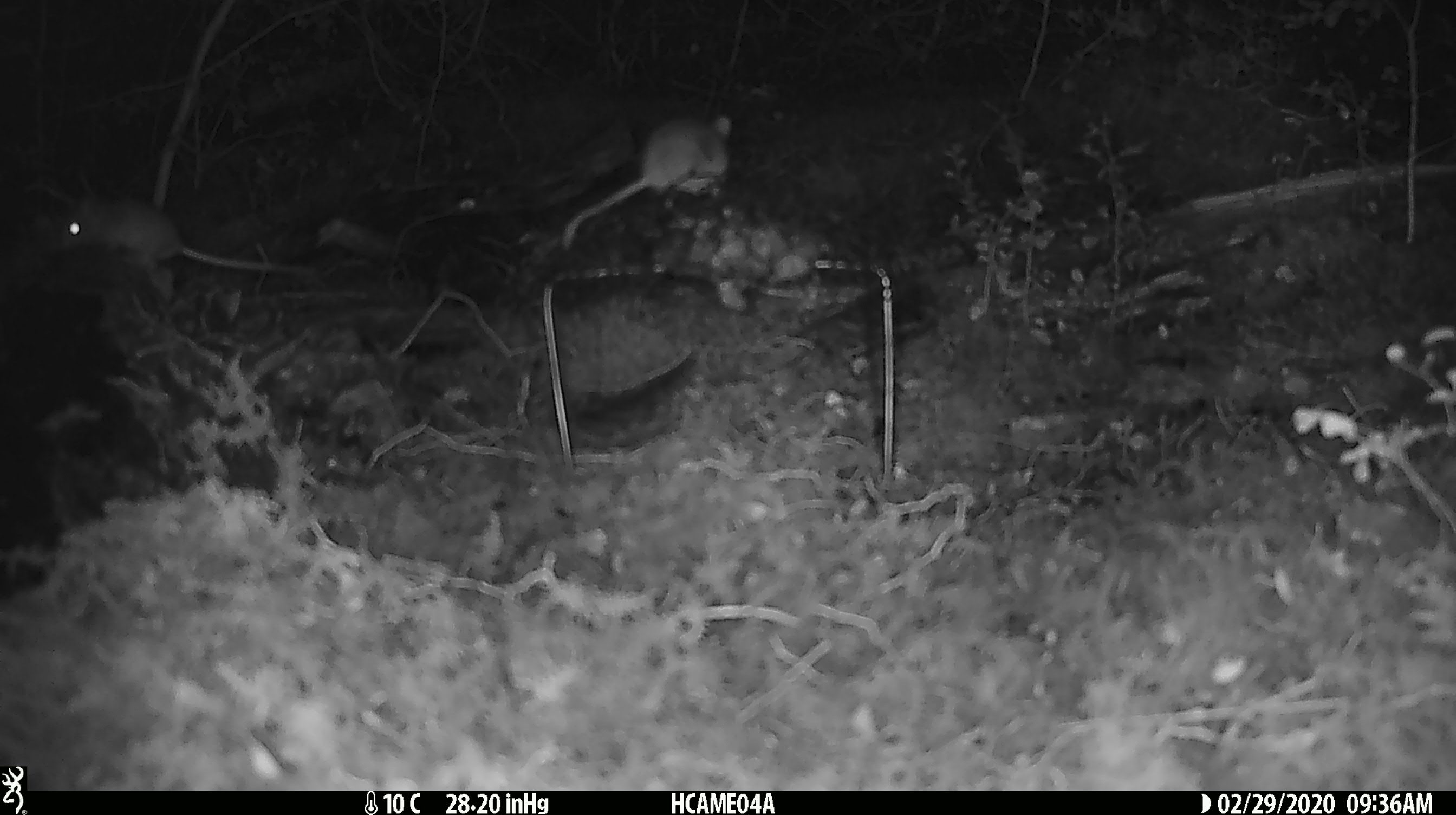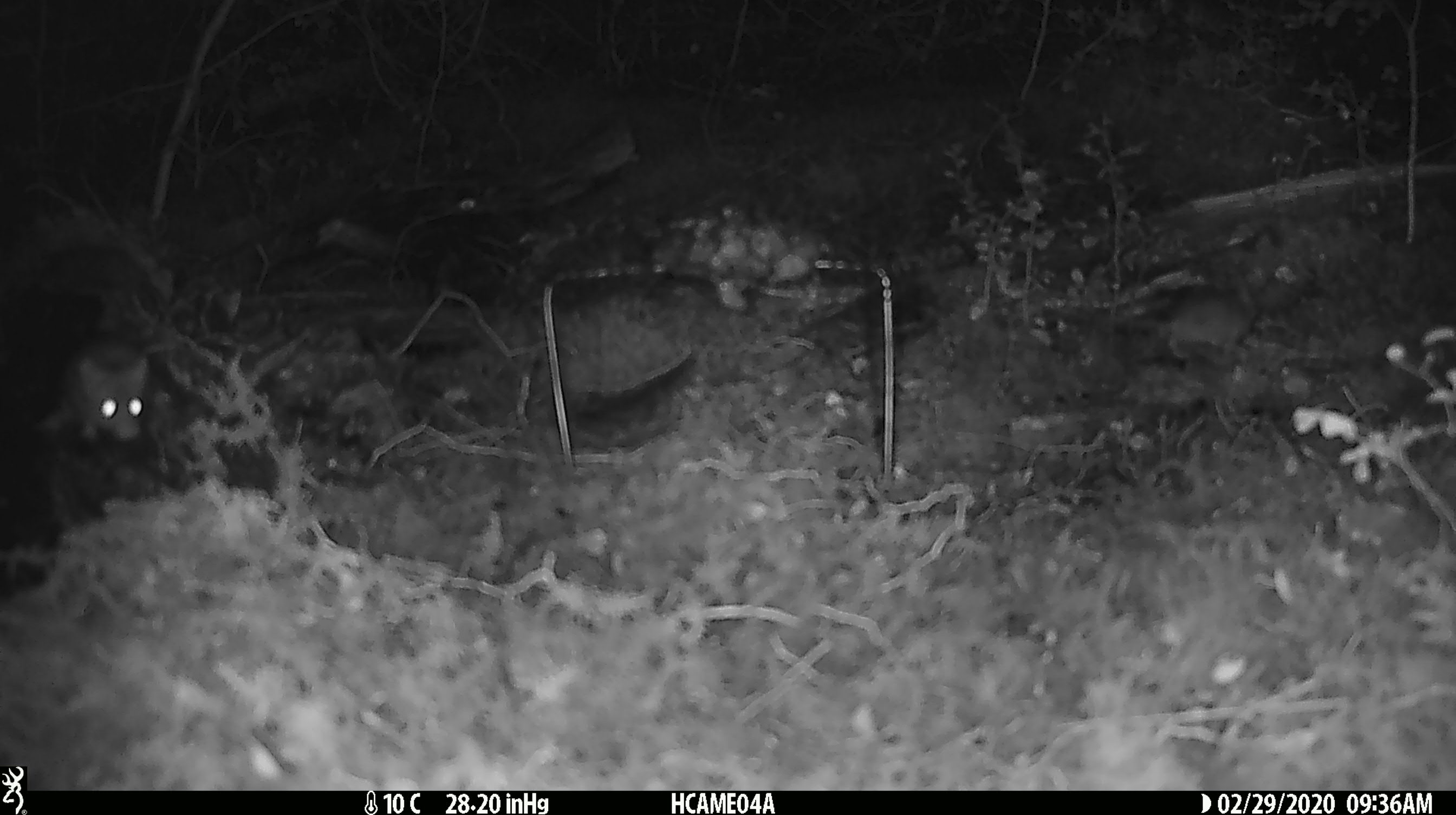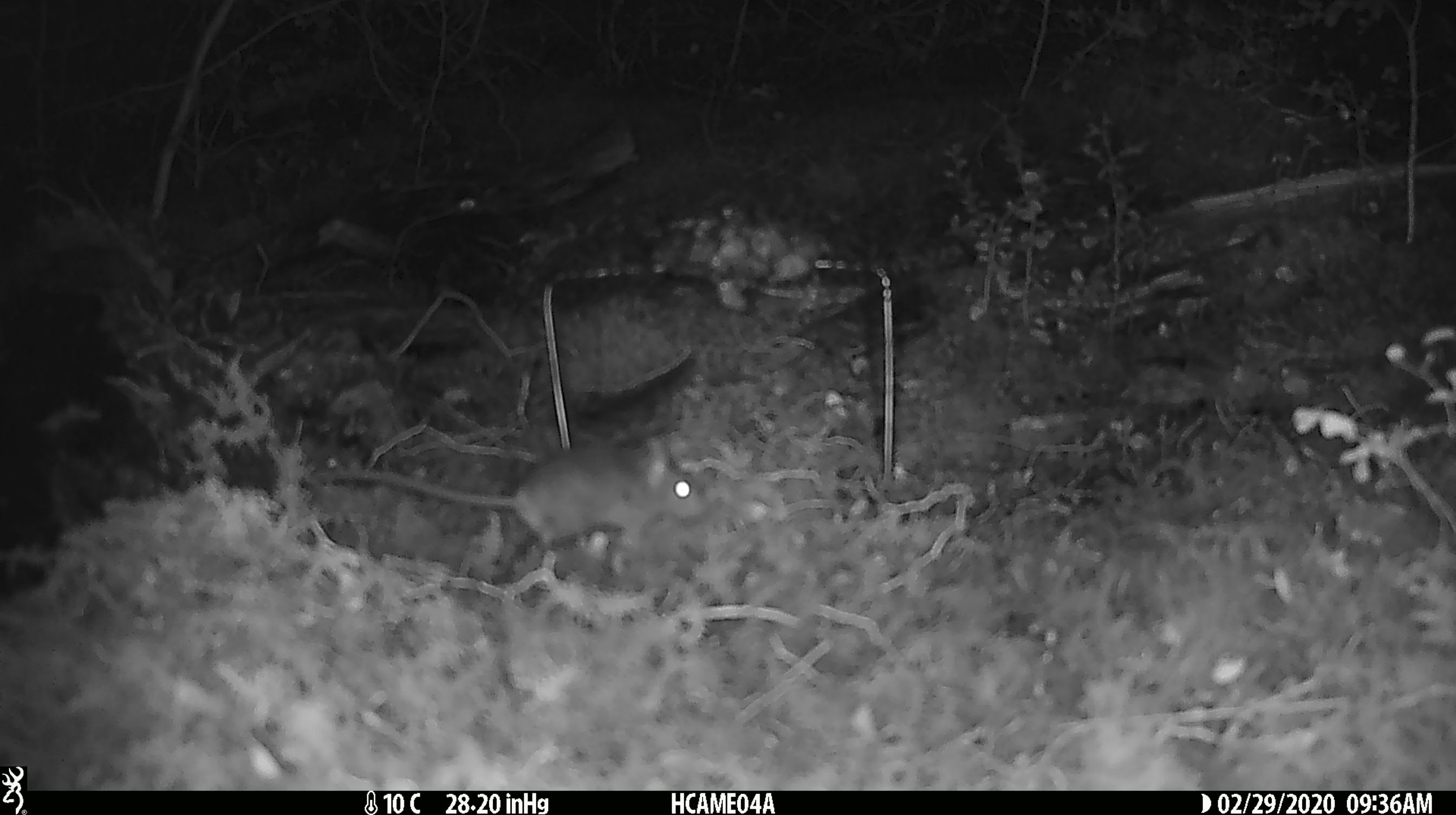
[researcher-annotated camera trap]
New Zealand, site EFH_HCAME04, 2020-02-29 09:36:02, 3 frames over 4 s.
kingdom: Animalia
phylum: Chordata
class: Mammalia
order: Rodentia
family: Muridae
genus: Mus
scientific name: Mus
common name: mouse